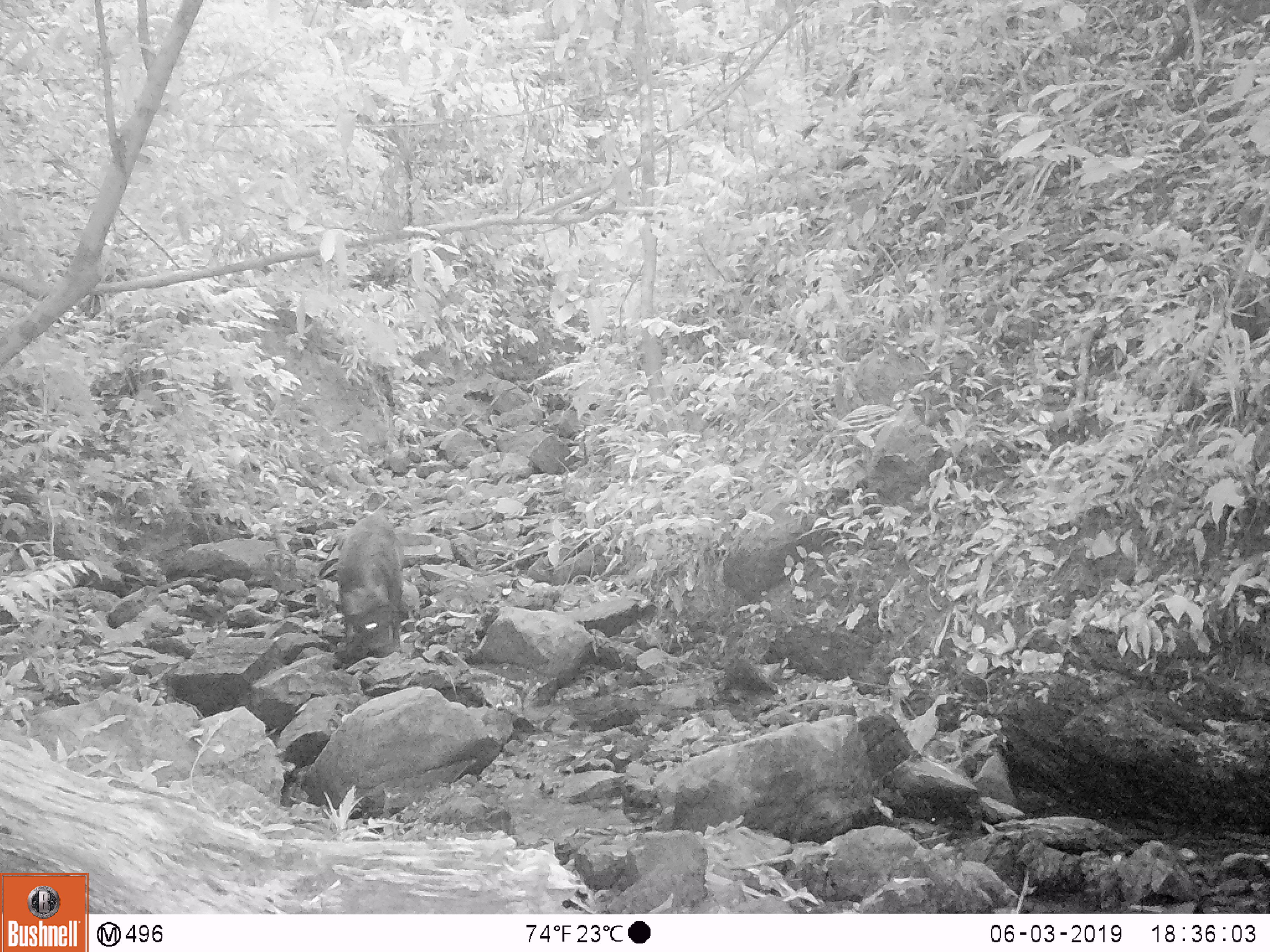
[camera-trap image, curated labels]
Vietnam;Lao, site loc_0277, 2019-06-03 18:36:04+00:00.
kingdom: Animalia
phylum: Chordata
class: Mammalia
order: Artiodactyla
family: Suidae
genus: Sus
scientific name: Sus scrofa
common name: eurasian wild pig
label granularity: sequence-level